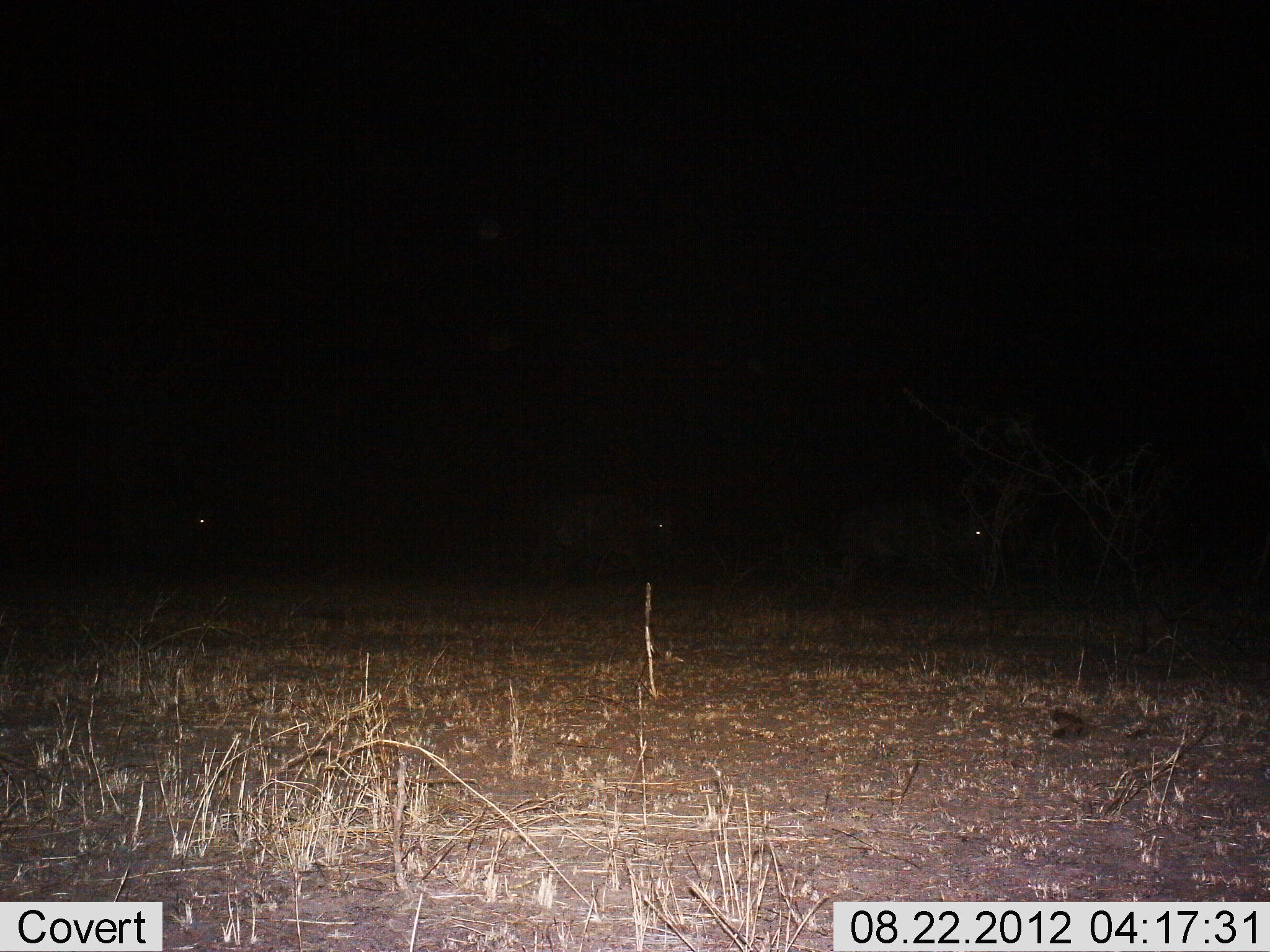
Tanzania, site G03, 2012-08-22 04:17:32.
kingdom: Animalia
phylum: Chordata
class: Mammalia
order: Artiodactyla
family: Bovidae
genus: Connochaetes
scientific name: Connochaetes taurinus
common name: blue wildebeest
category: wildebeest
Wildebeest (blue wildebeest) (Connochaetes taurinus), count 3. Behavior (volunteer vote fractions): standing 0%, resting 0%, moving 100%, interacting 0%. Young present (vote fraction): 0%. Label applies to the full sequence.